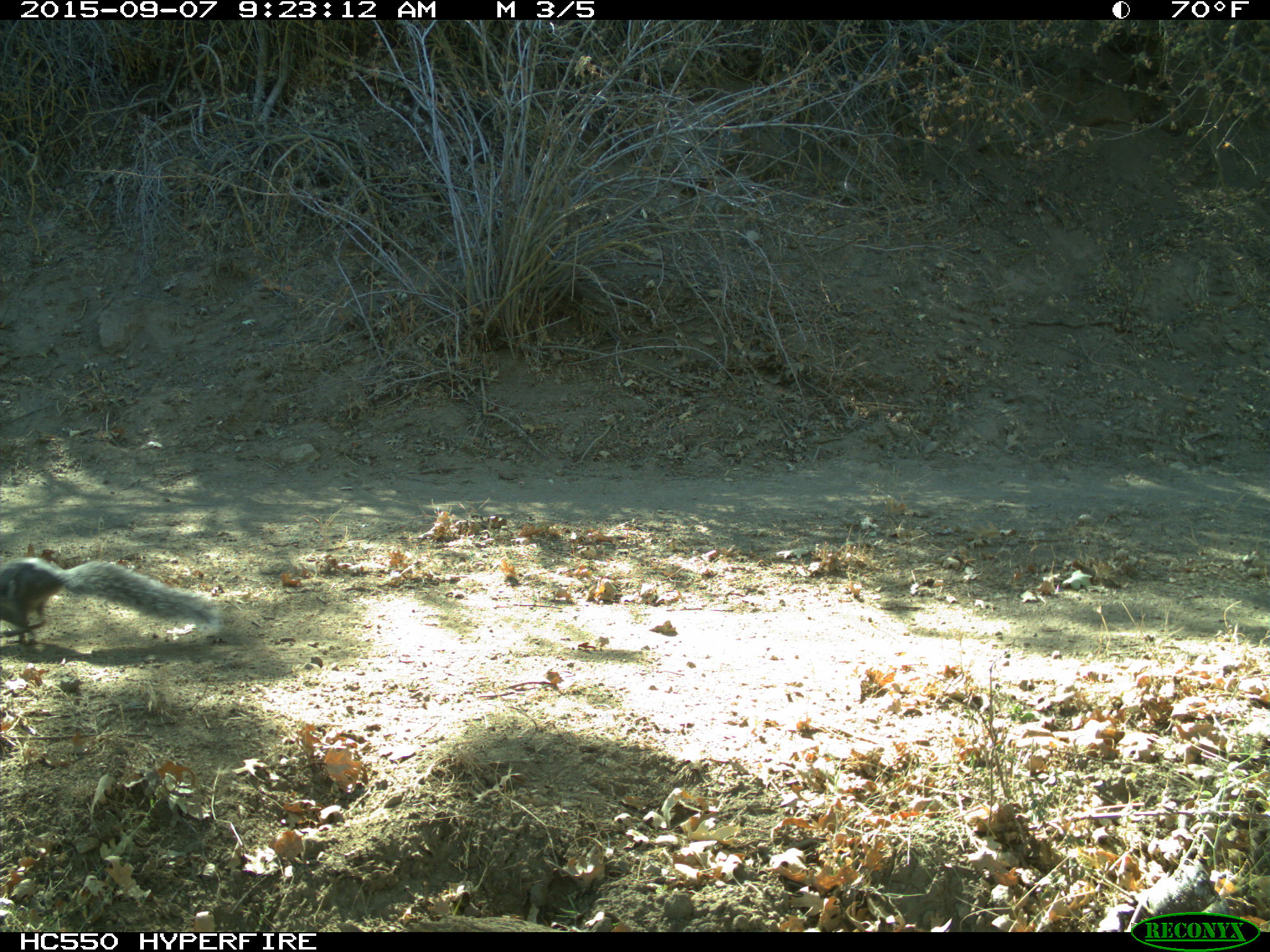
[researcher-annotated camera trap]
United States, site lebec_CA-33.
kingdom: Animalia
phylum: Chordata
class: Mammalia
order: Rodentia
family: Sciuridae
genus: Sciurus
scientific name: Sciurus carolinensis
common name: eastern gray squirrel